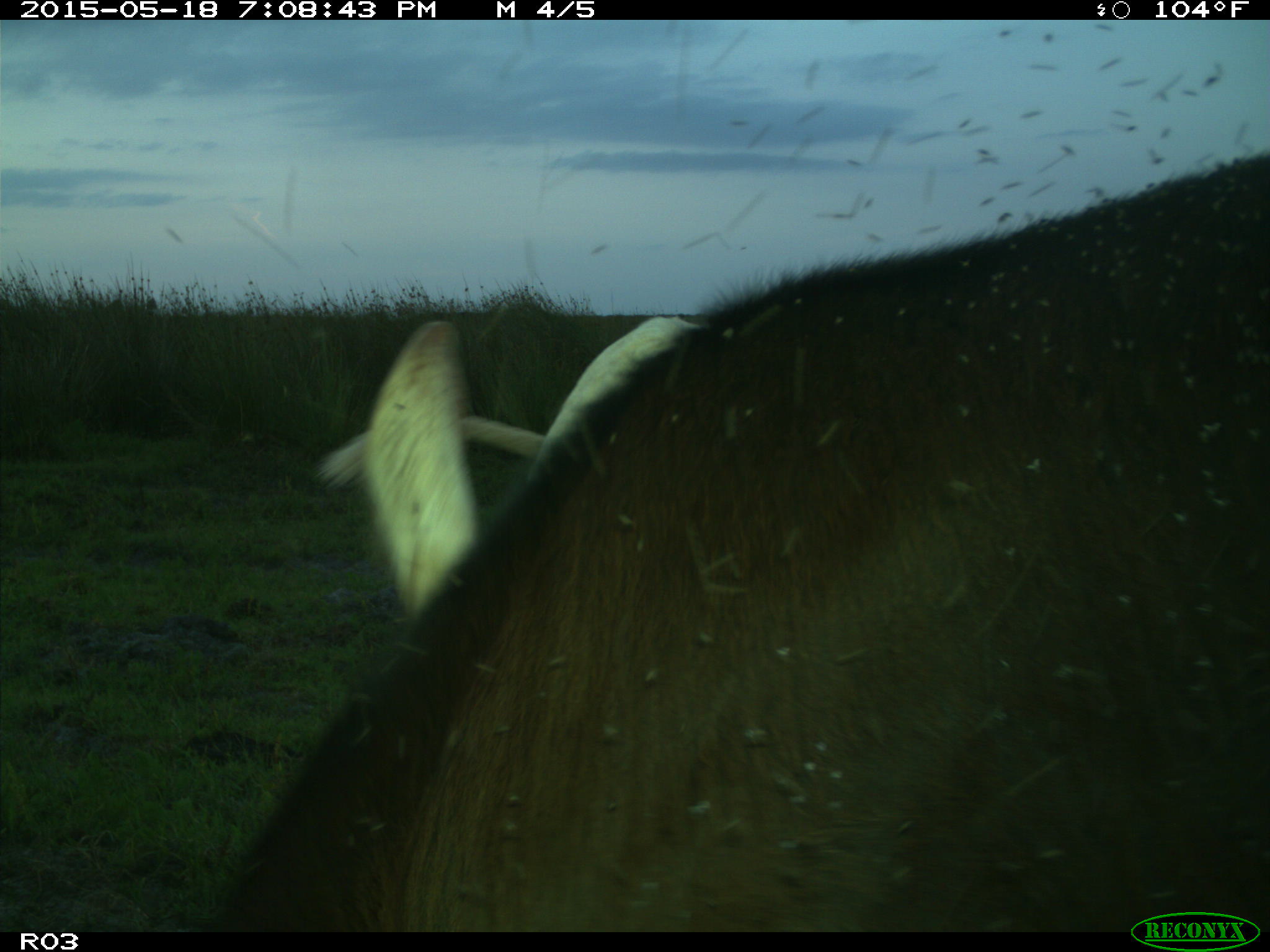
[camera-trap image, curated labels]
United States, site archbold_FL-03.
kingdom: Animalia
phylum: Chordata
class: Mammalia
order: Artiodactyla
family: Bovidae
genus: Bos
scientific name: Bos taurus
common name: domestic cow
Bos taurus (domestic cow).